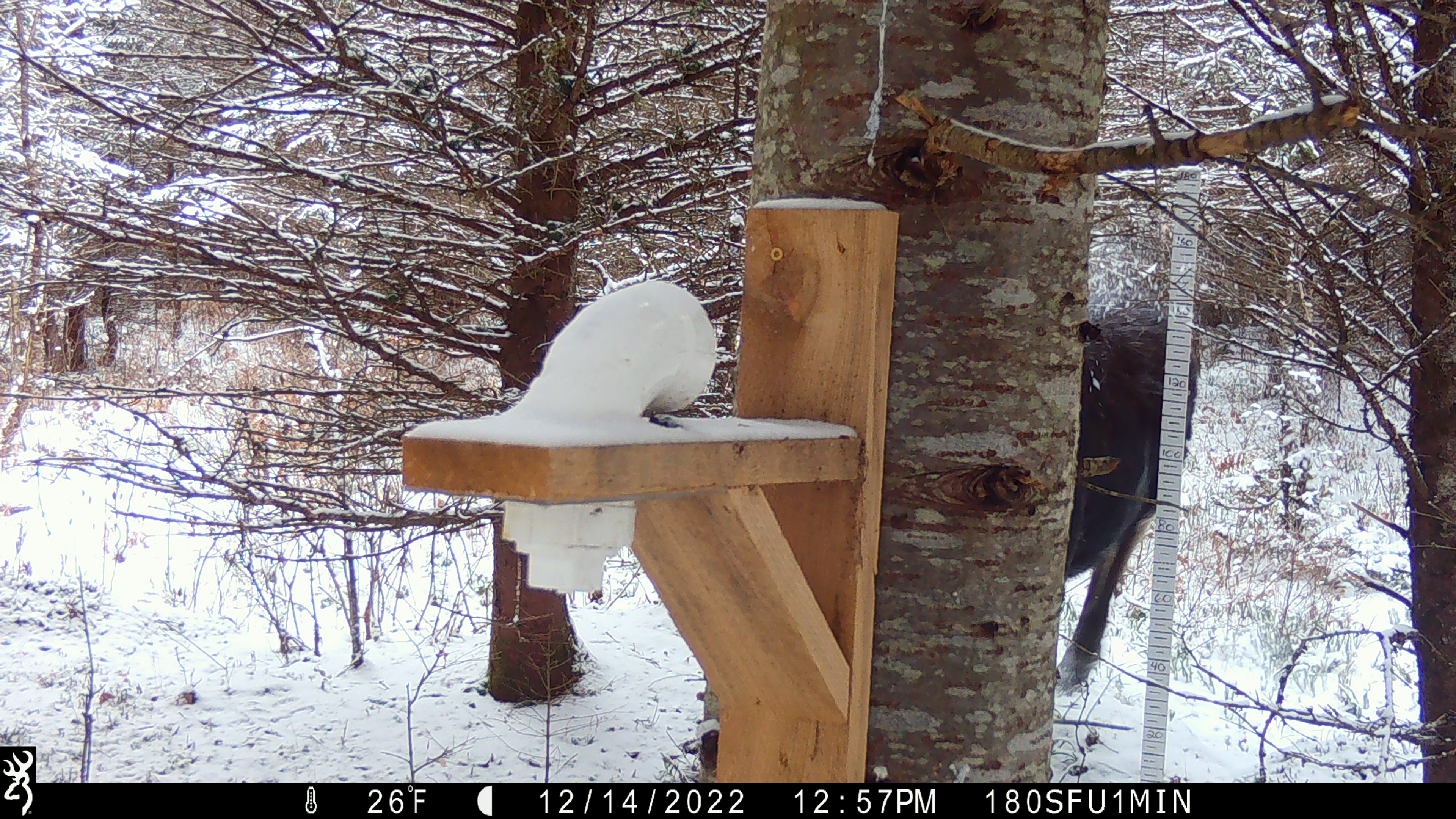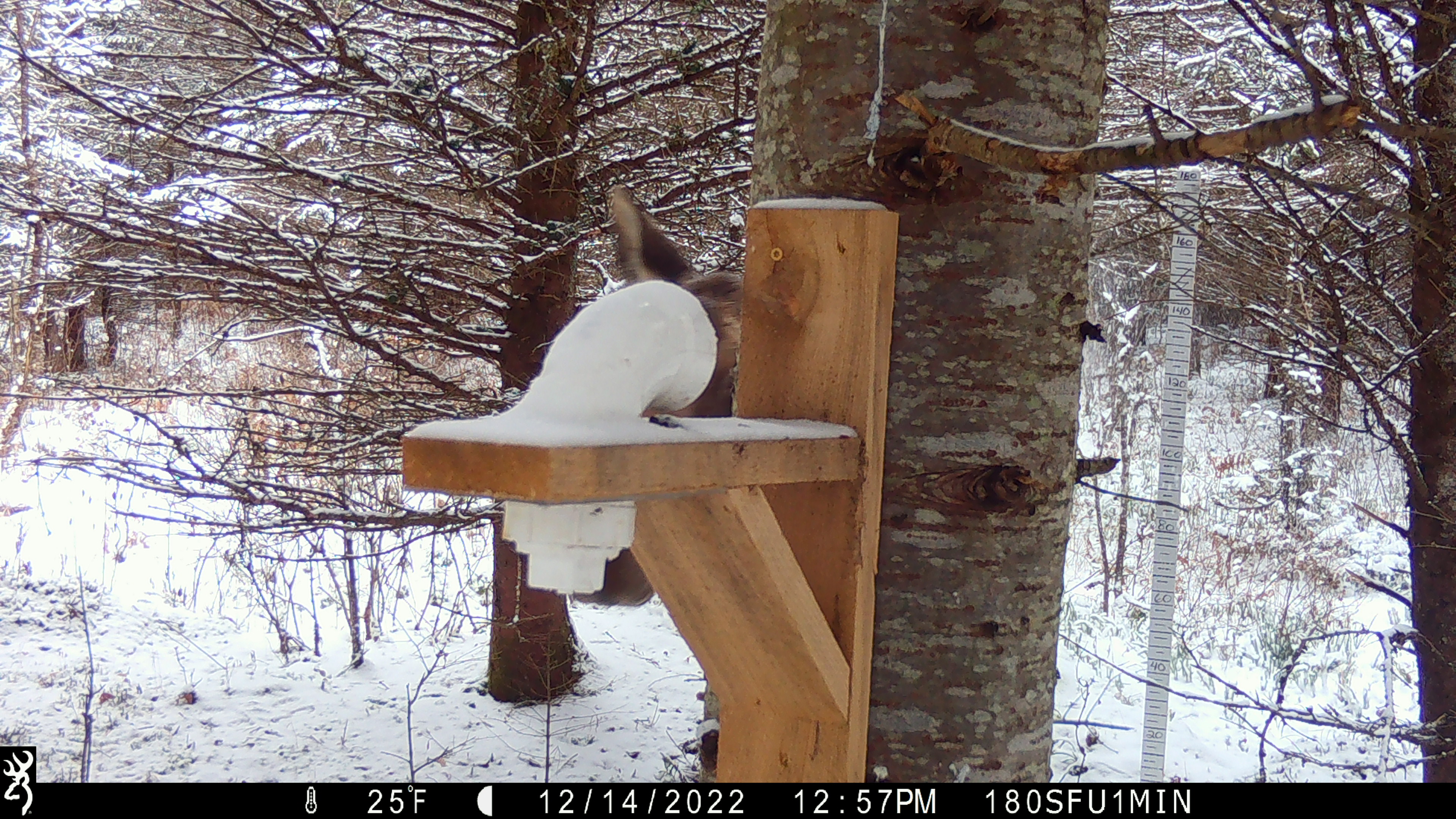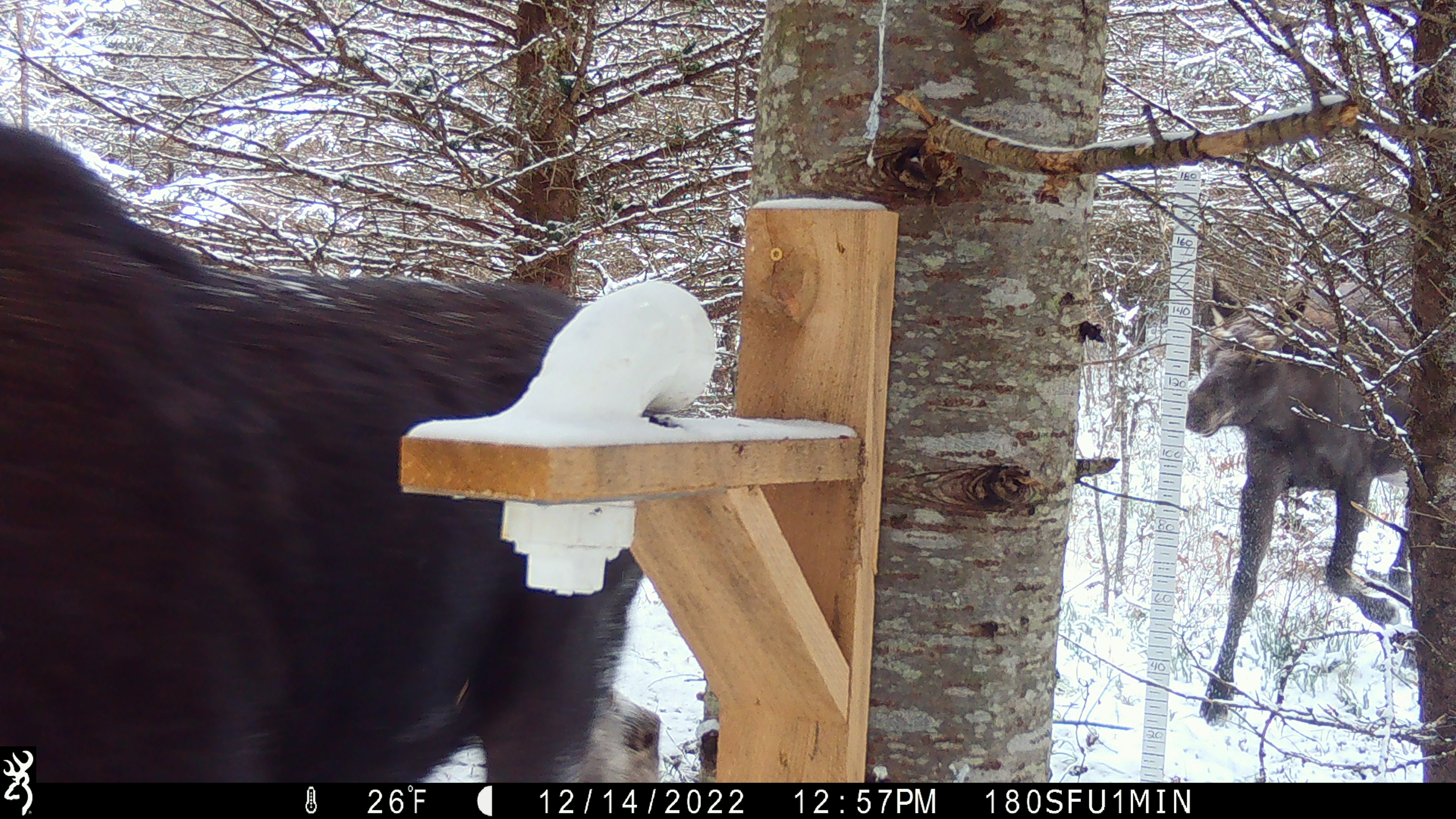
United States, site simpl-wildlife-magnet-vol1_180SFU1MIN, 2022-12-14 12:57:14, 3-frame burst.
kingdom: Animalia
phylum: Chordata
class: Mammalia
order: Artiodactyla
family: Cervidae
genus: Alces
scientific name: Alces alces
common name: moose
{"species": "moose (Alces alces)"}